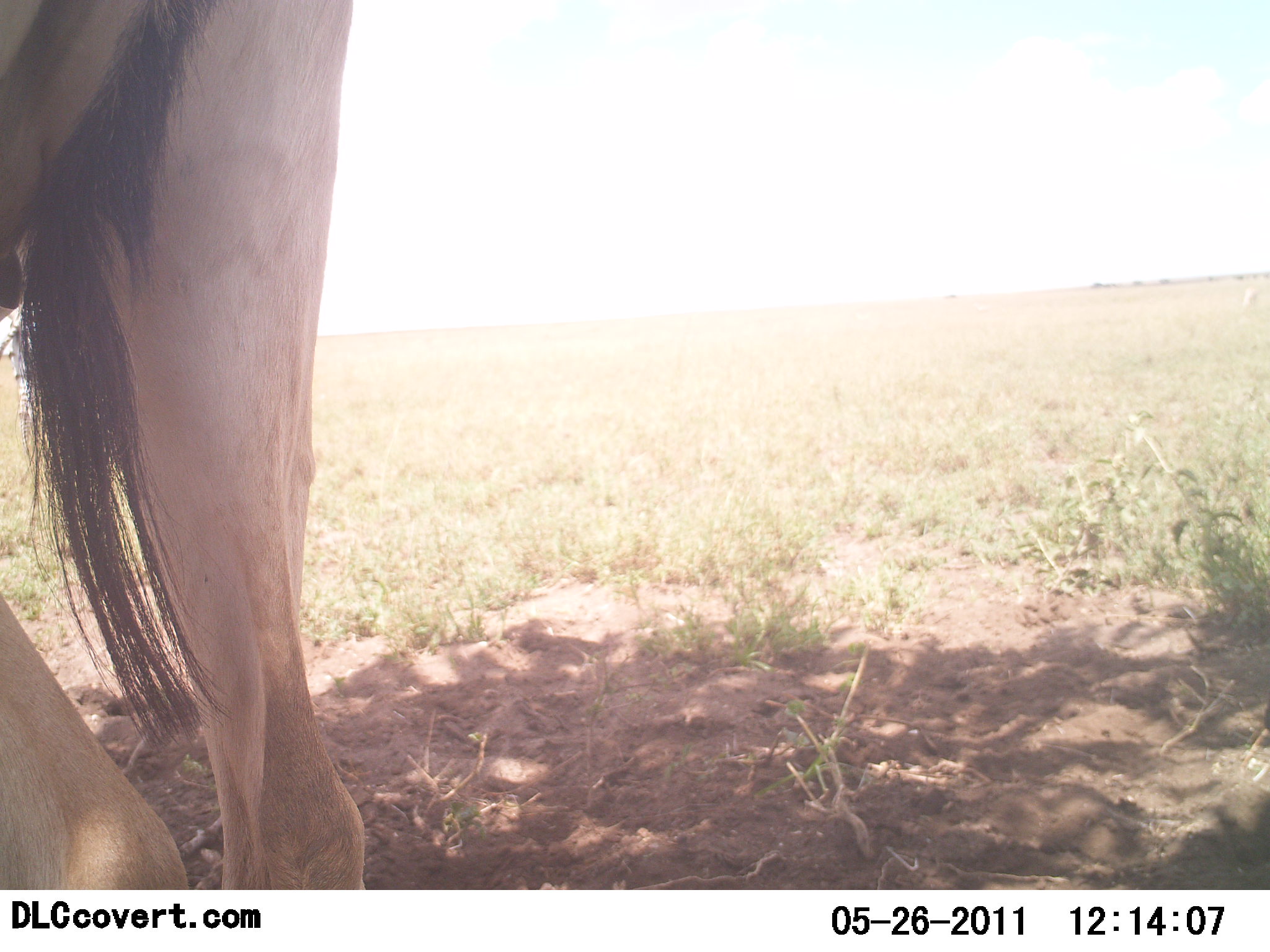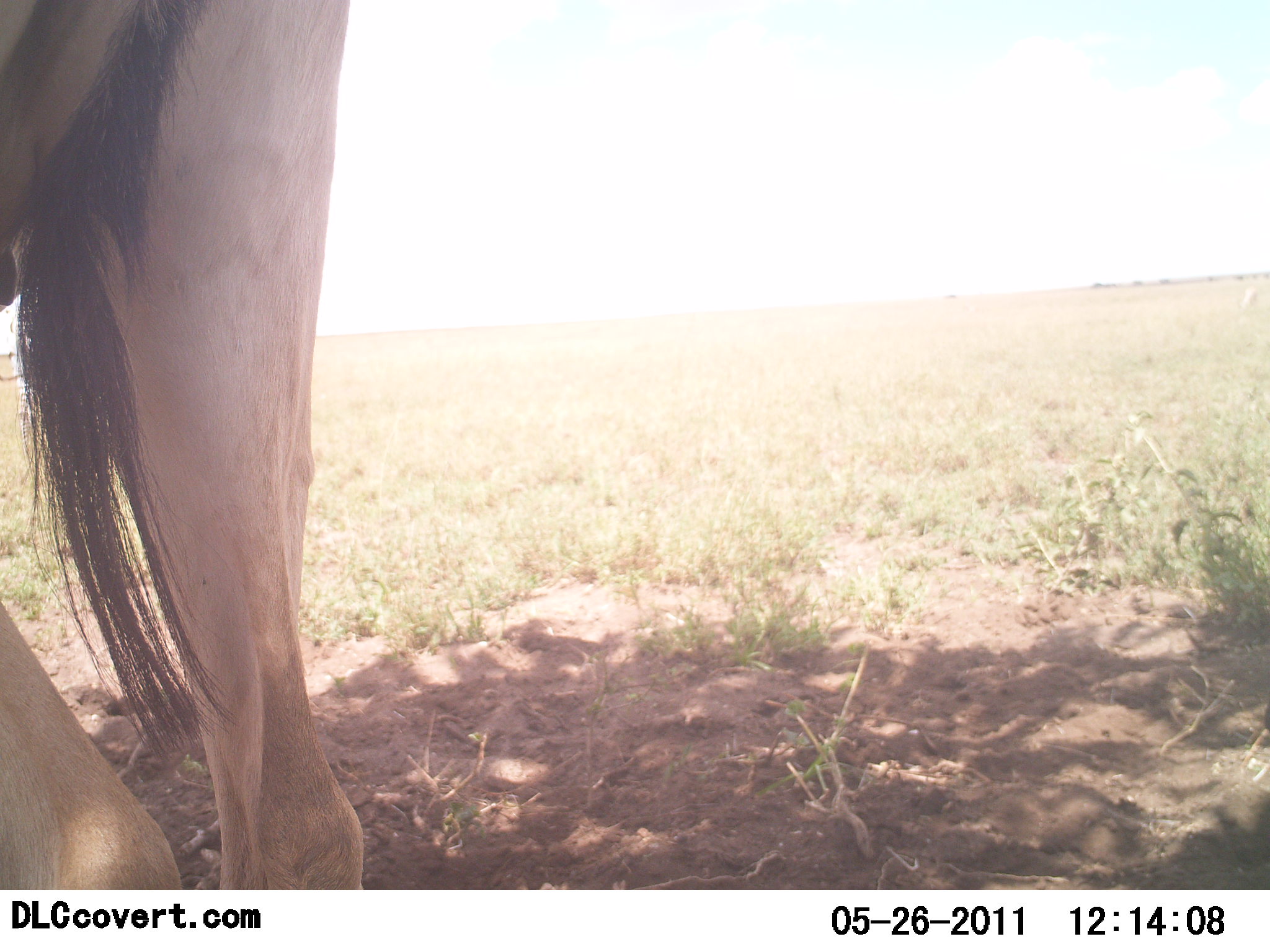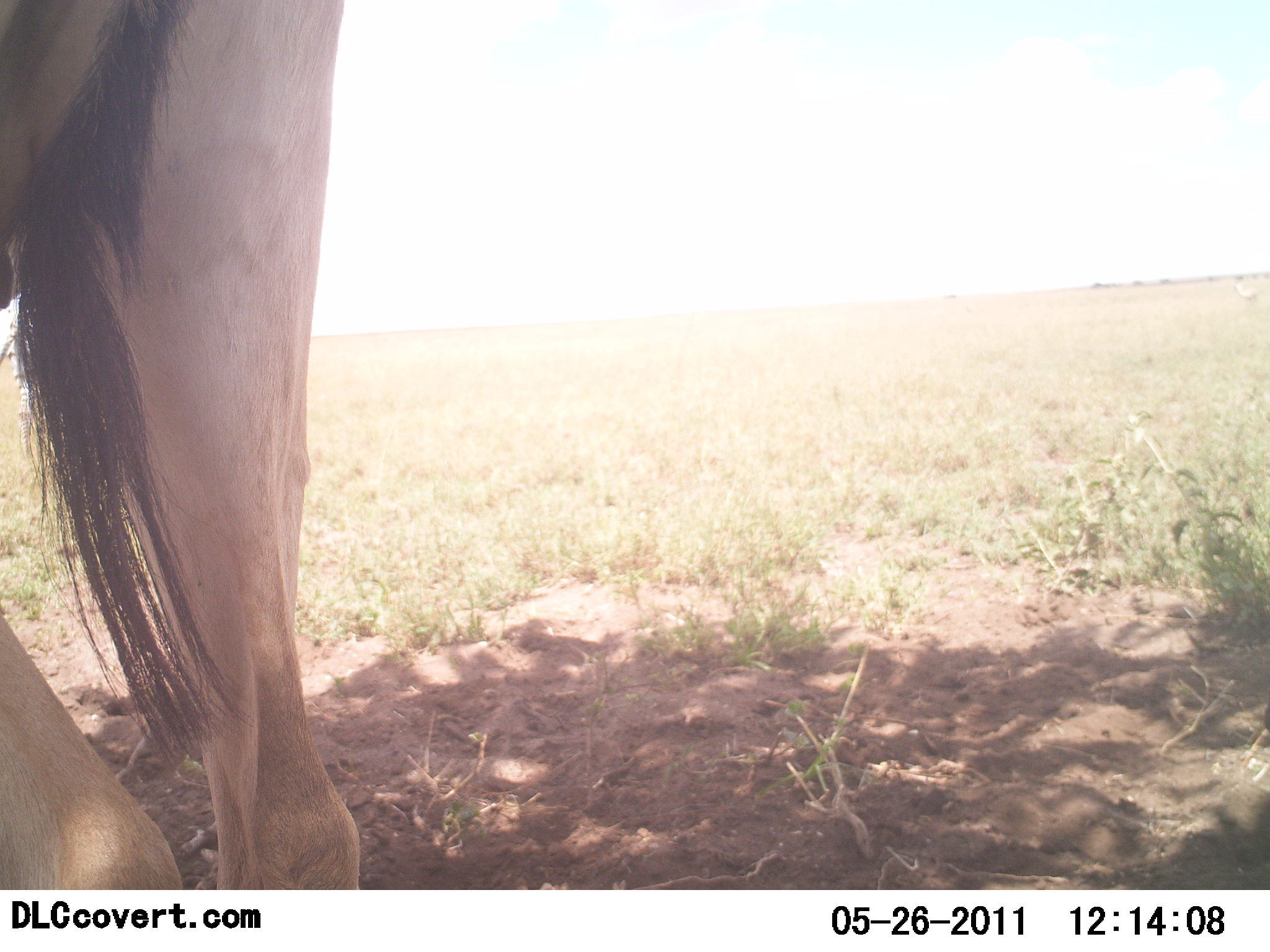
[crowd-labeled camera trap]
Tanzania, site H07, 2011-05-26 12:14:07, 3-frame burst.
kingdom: Animalia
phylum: Chordata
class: Mammalia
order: Artiodactyla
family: Bovidae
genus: Alcelaphus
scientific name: Alcelaphus buselaphus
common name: hartebeest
Hartebeest (Alcelaphus buselaphus), count 1. Behavior (volunteer vote fractions): standing 100%, resting 0%, moving 0%, interacting 0%. Young present (vote fraction): 0%. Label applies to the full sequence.